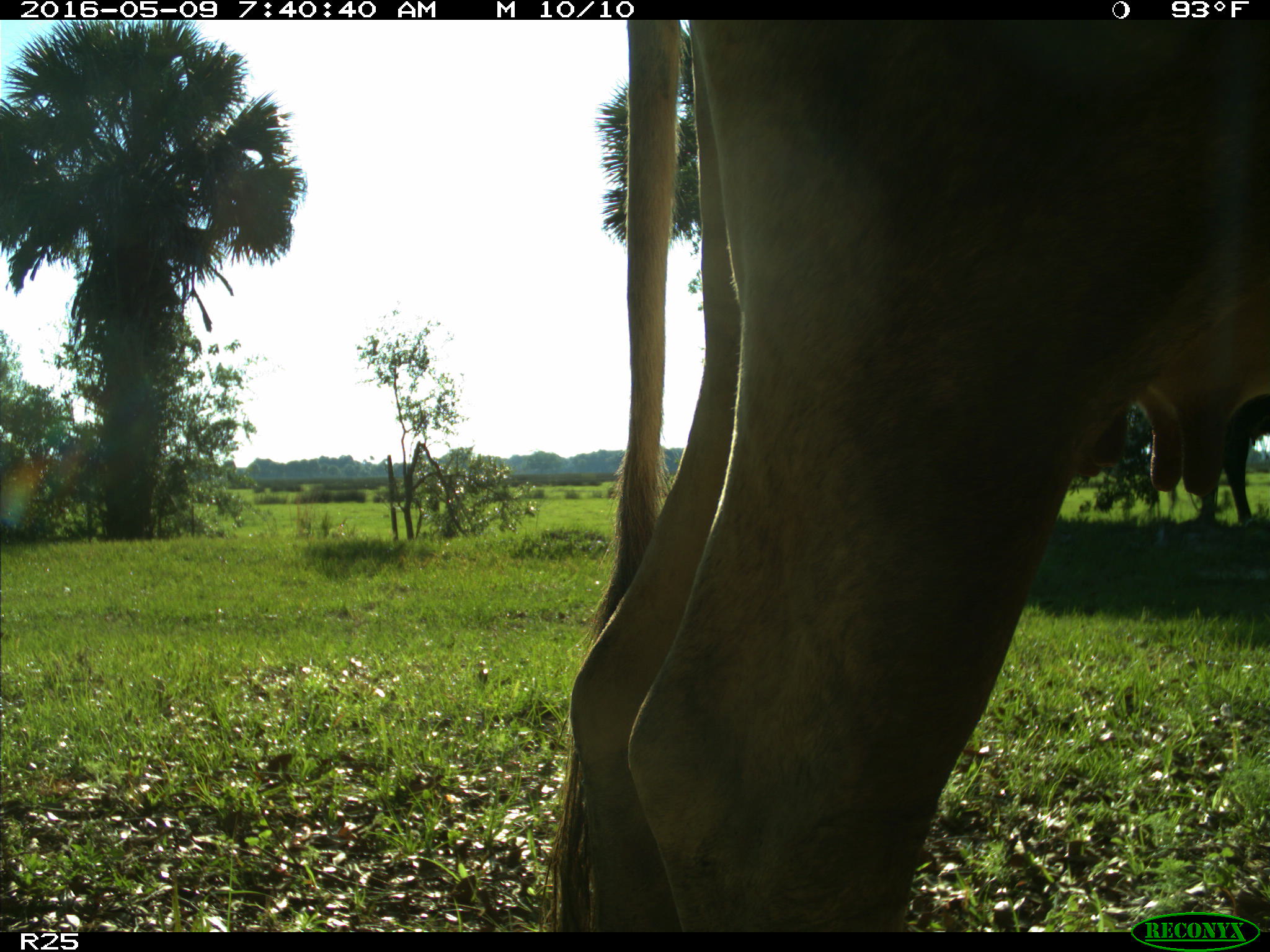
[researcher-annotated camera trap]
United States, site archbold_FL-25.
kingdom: Animalia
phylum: Chordata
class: Mammalia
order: Artiodactyla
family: Bovidae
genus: Bos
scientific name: Bos taurus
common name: domestic cow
Bos taurus (domestic cow).